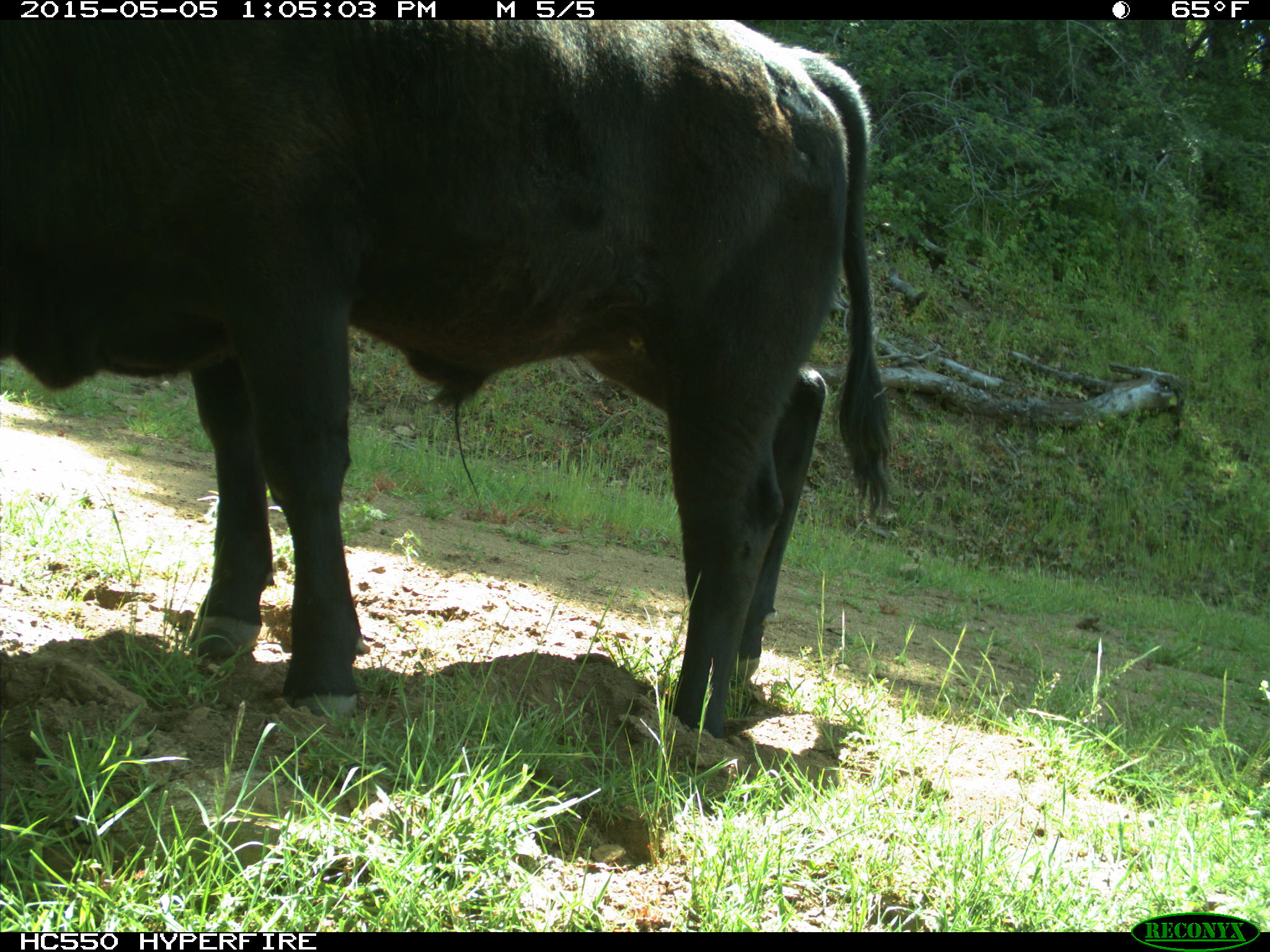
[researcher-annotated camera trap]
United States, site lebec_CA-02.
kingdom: Animalia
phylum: Chordata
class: Mammalia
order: Artiodactyla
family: Bovidae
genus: Bos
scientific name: Bos taurus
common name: domestic cow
Bos taurus (domestic cow).